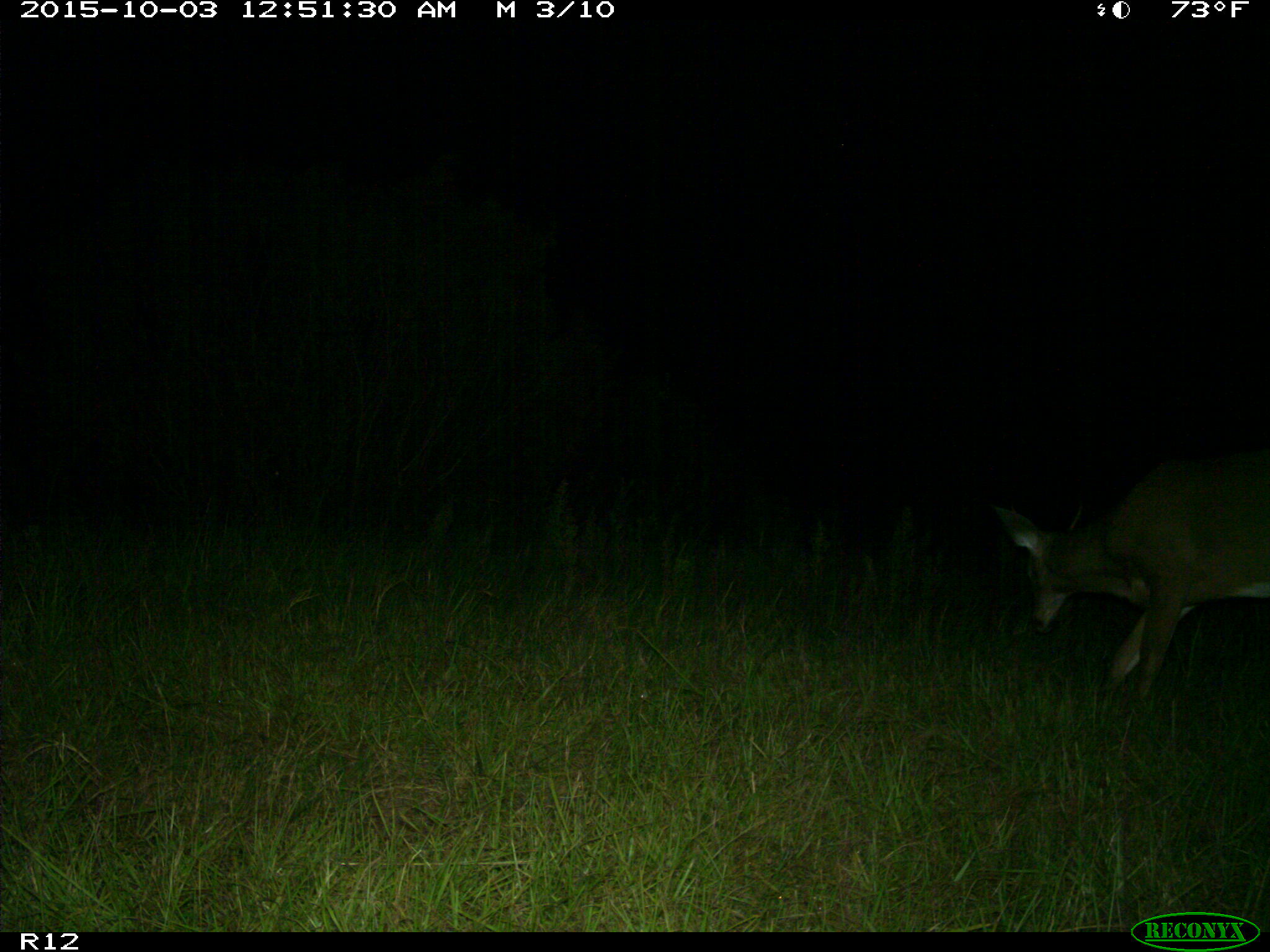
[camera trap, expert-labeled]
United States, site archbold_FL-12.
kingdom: Animalia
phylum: Chordata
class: Mammalia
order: Artiodactyla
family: Cervidae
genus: Odocoileus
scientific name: Odocoileus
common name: deer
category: unidentified deer